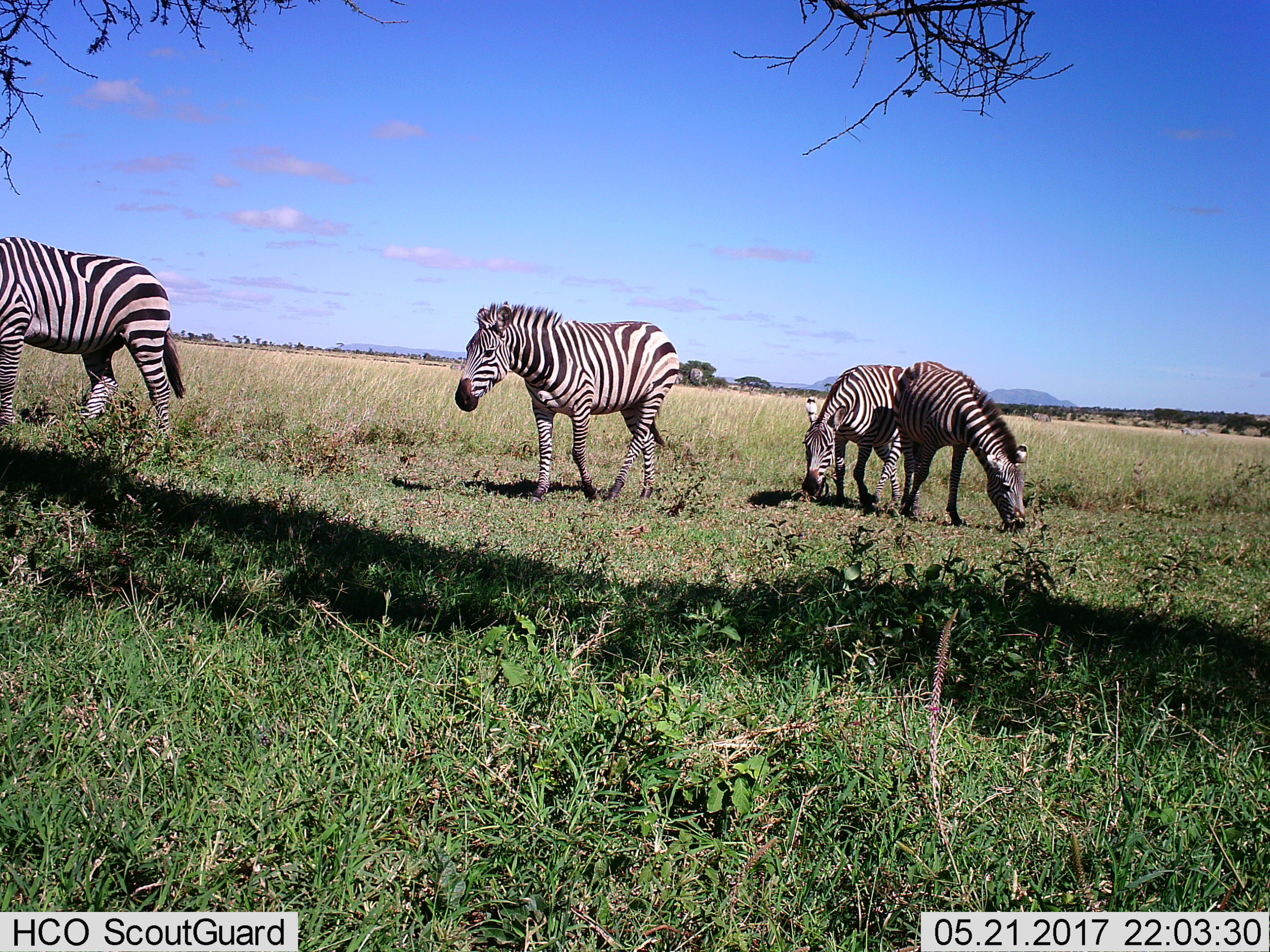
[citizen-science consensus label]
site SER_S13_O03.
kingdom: Animalia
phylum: Chordata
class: Mammalia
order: Perissodactyla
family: Equidae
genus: Equus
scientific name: Equus quagga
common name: plains zebra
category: zebraplains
Zebraplains (plains zebra) (Equus quagga), count 4. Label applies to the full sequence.